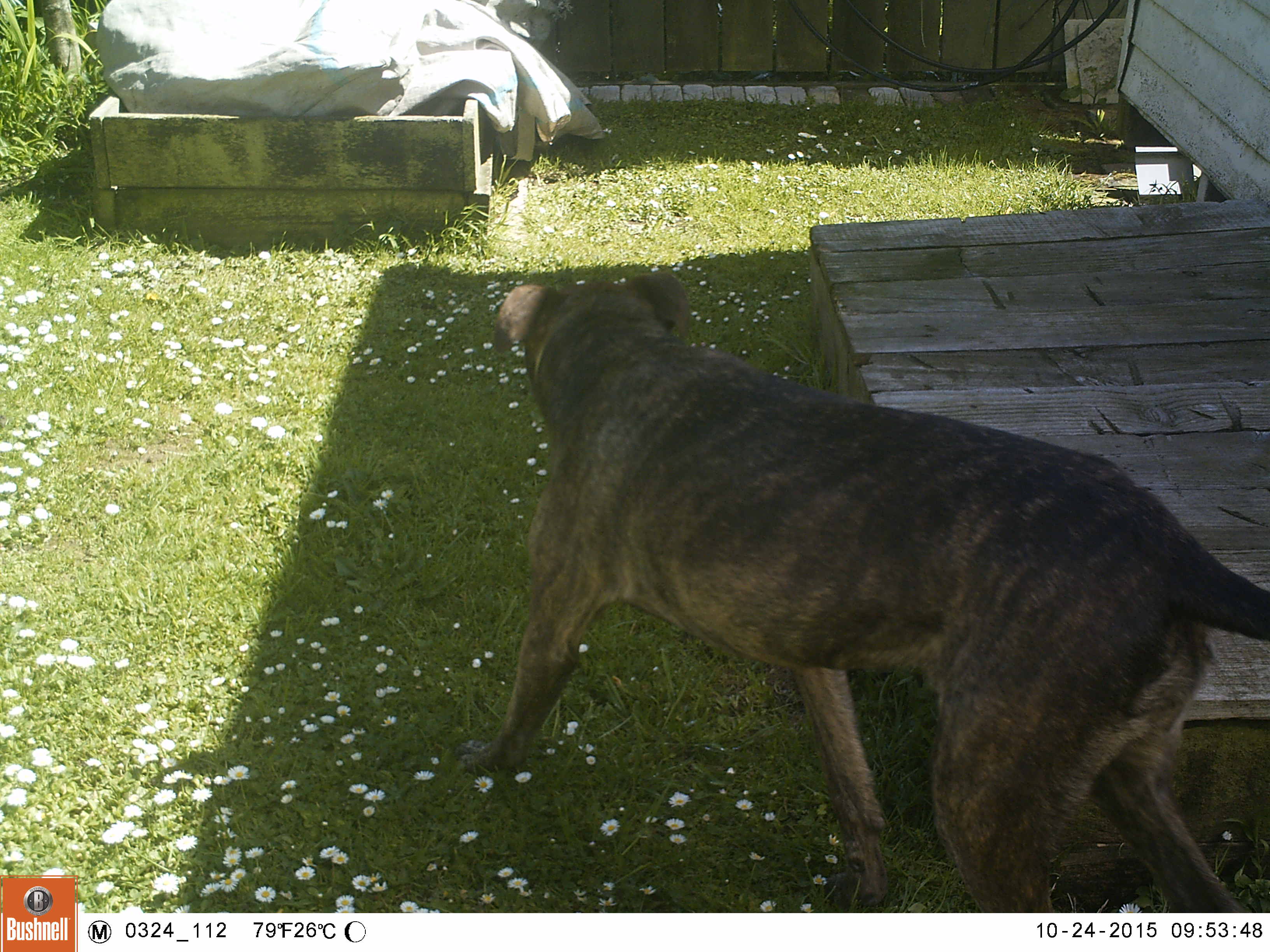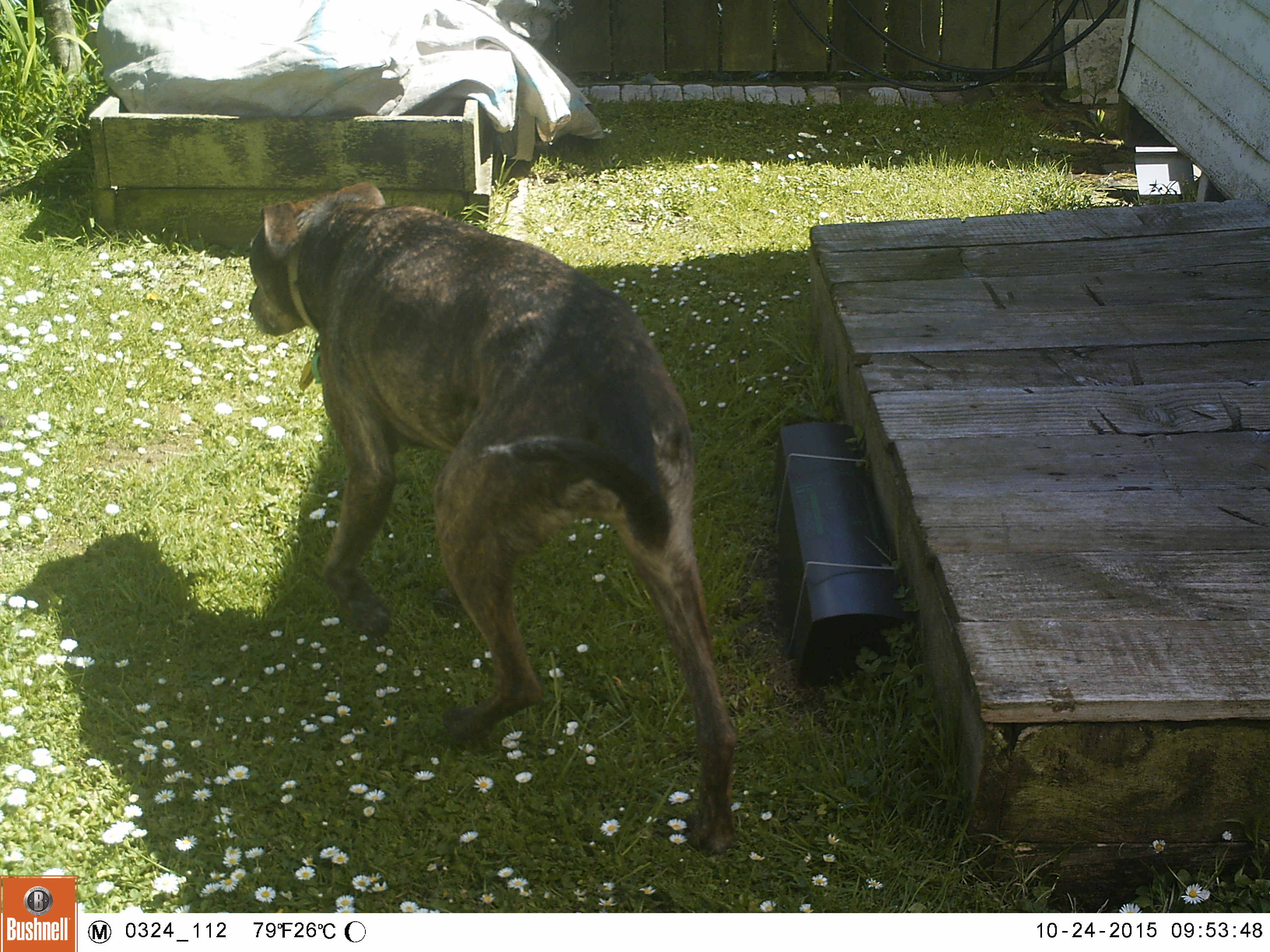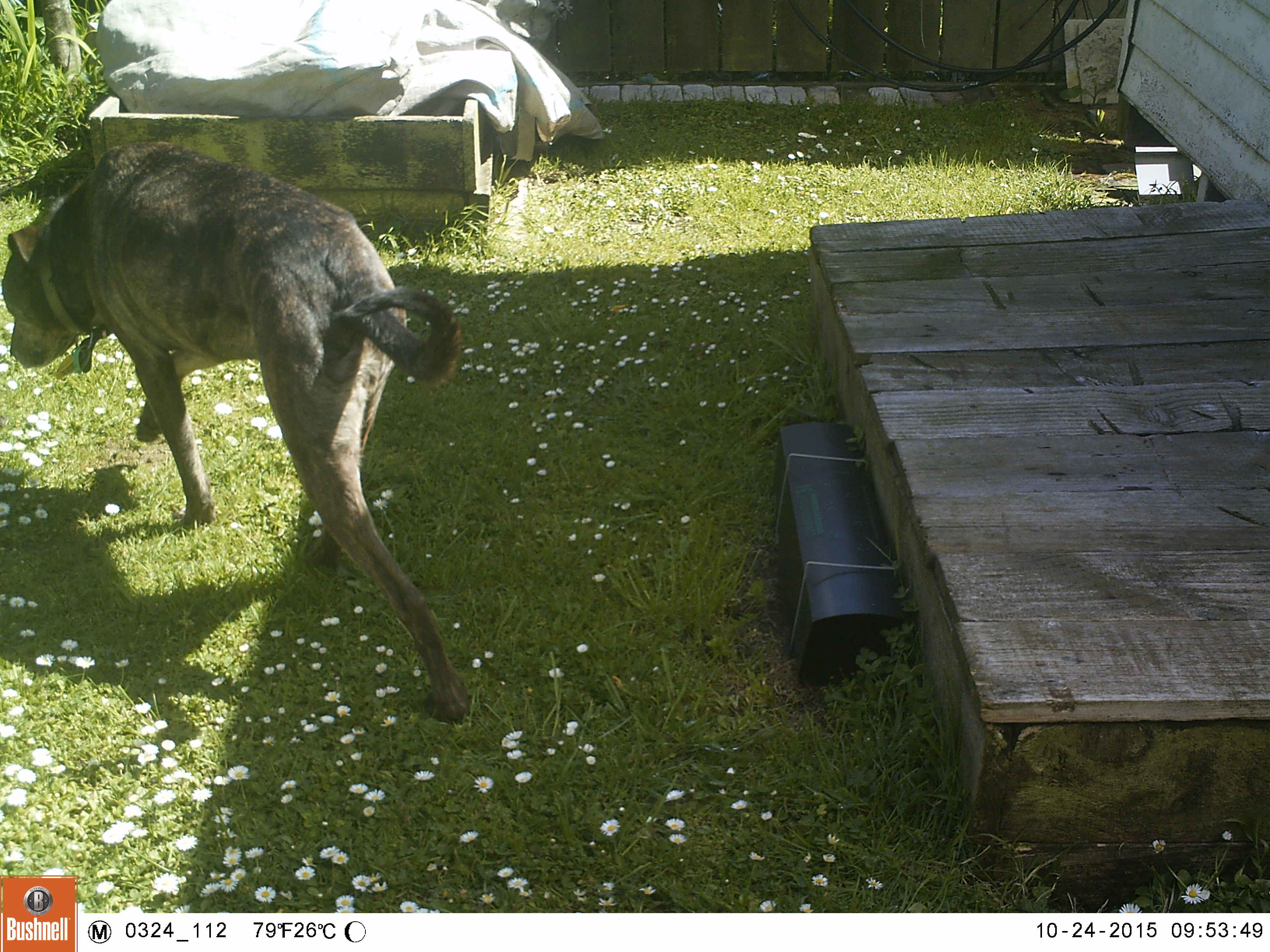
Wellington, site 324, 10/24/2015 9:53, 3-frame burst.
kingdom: Animalia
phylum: Chordata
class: Mammalia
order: Carnivora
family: Canidae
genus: Canis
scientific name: Canis familiaris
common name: dog